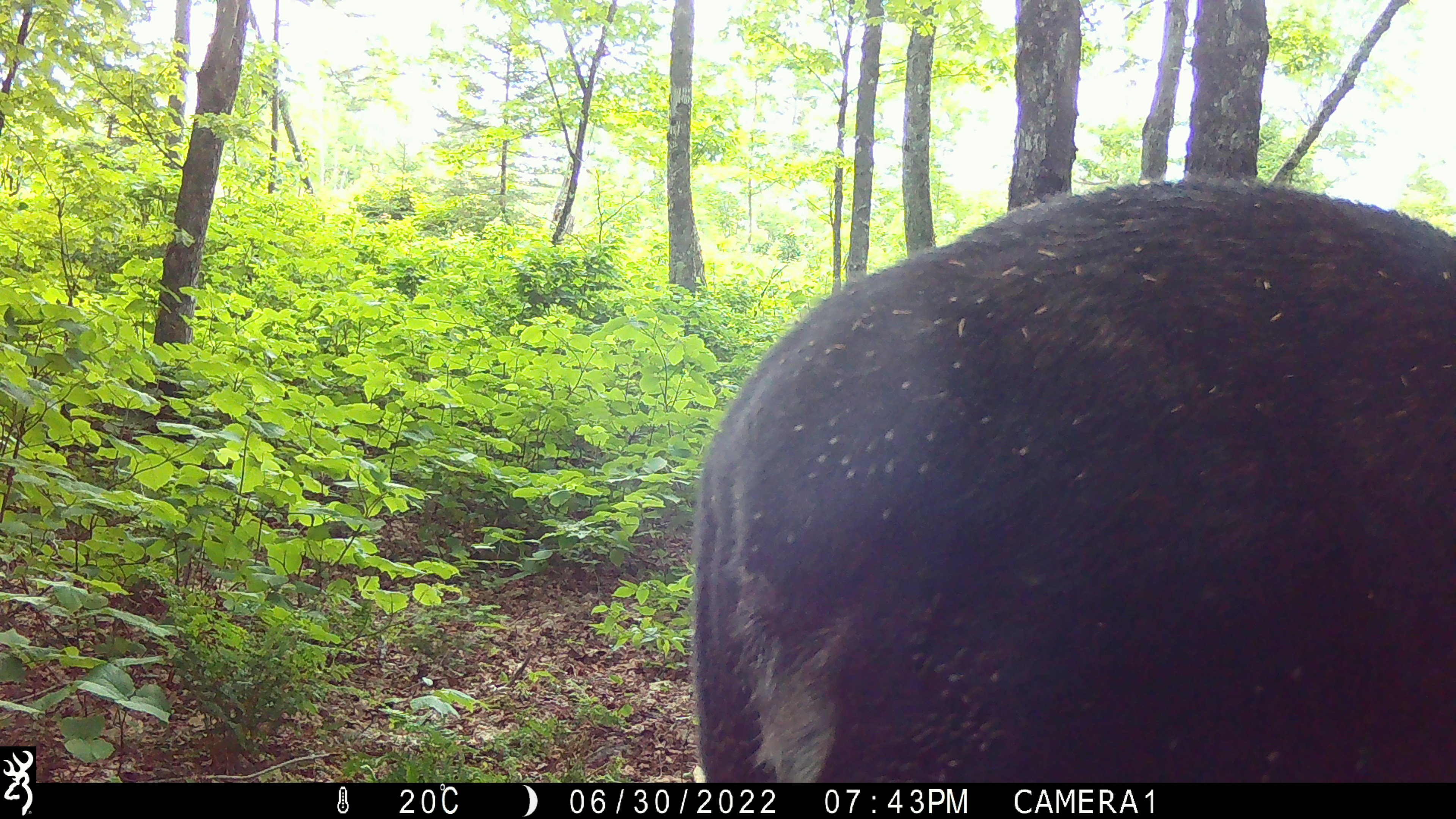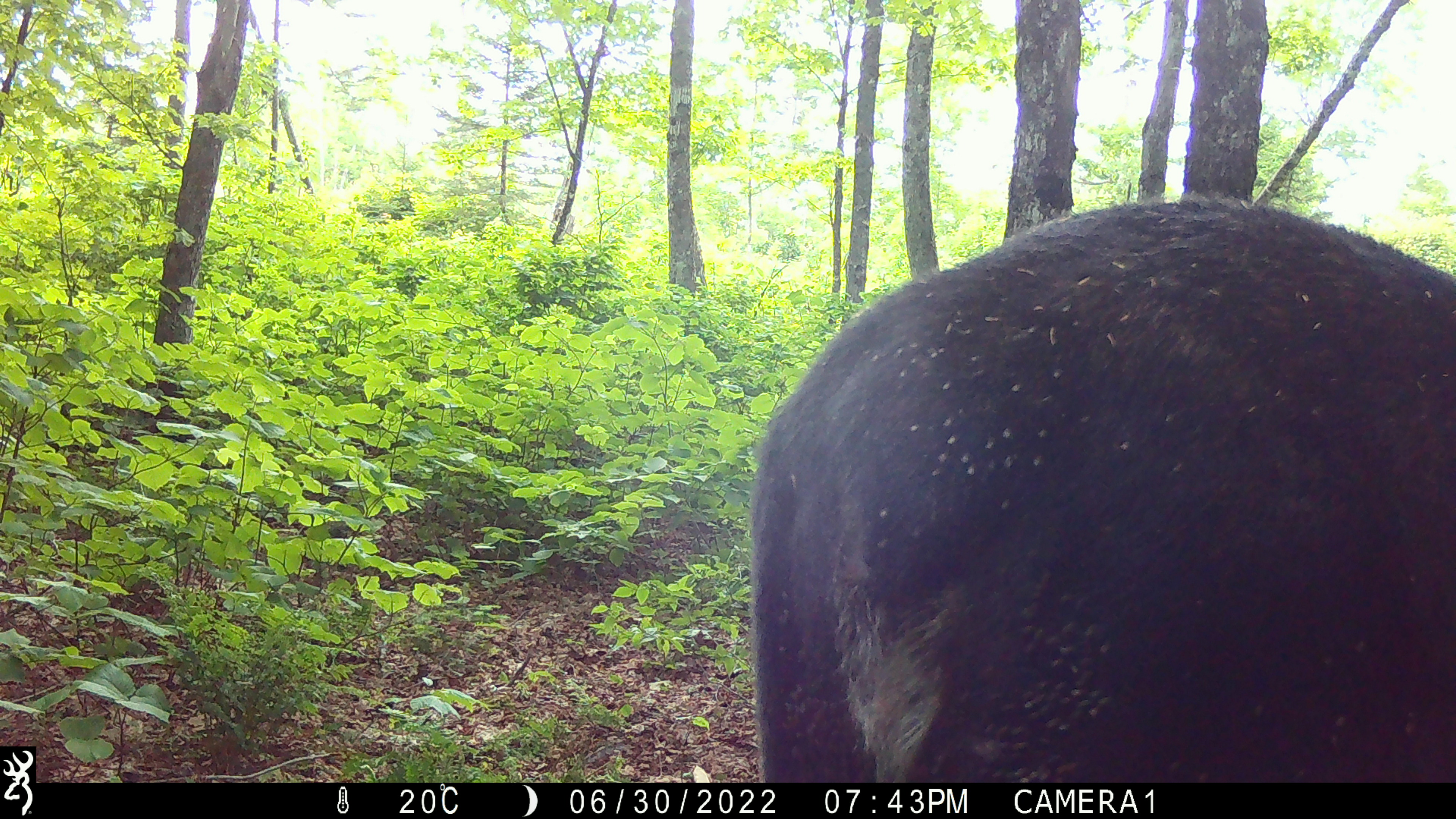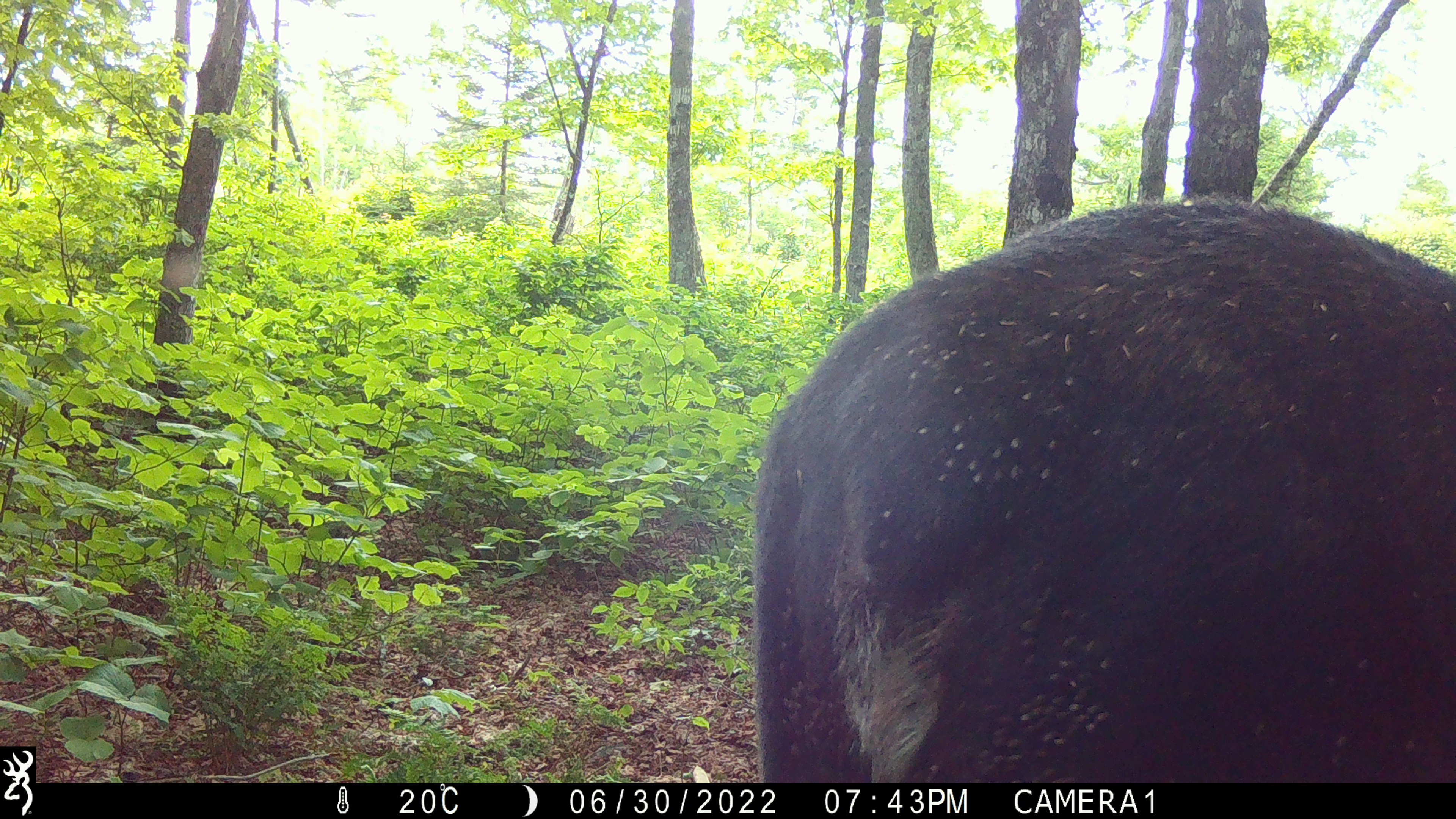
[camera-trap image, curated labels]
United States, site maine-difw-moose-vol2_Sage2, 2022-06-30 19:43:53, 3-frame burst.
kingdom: Animalia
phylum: Chordata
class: Mammalia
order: Artiodactyla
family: Cervidae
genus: Alces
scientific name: Alces alces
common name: moose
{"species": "moose (Alces alces)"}